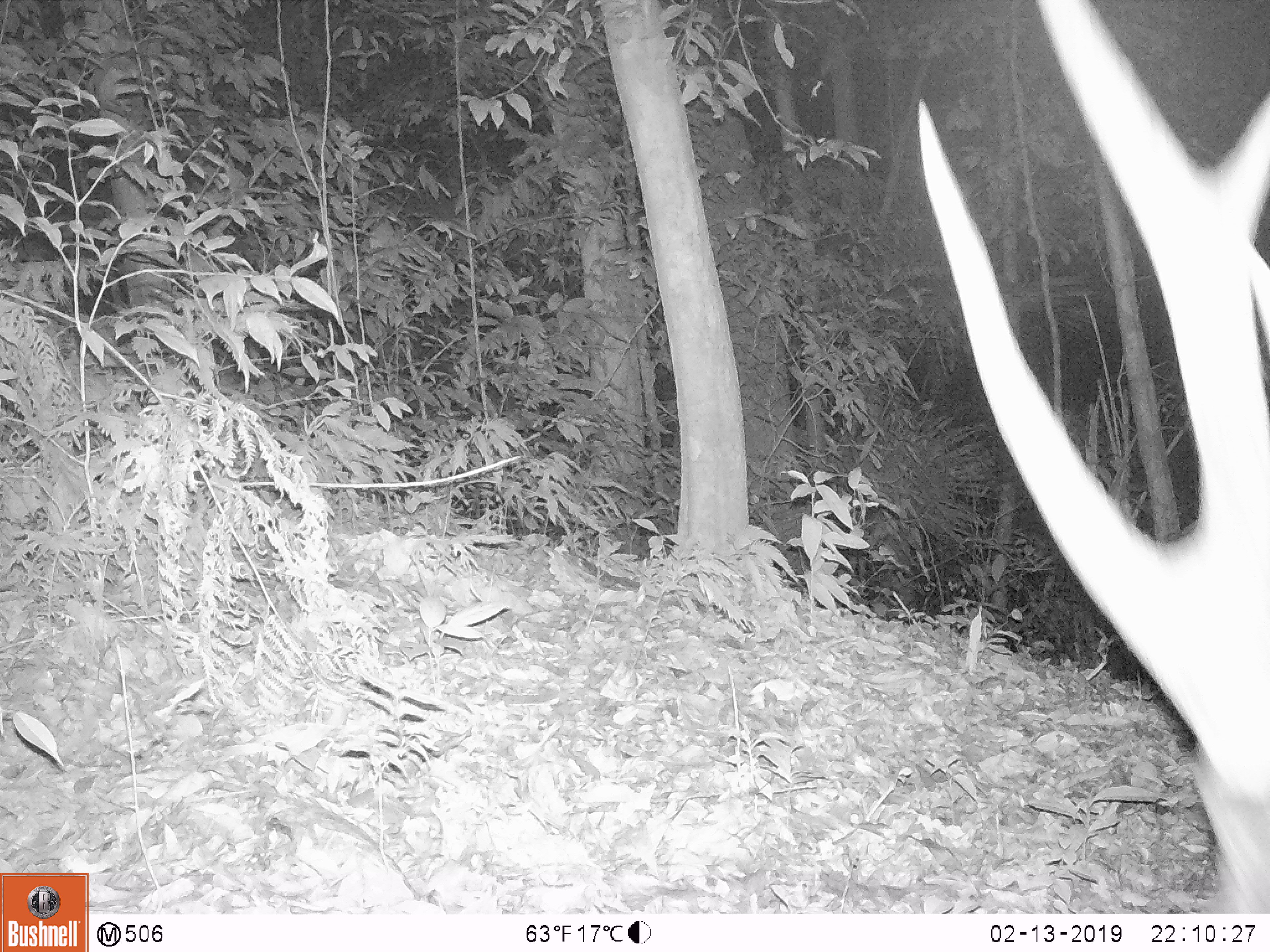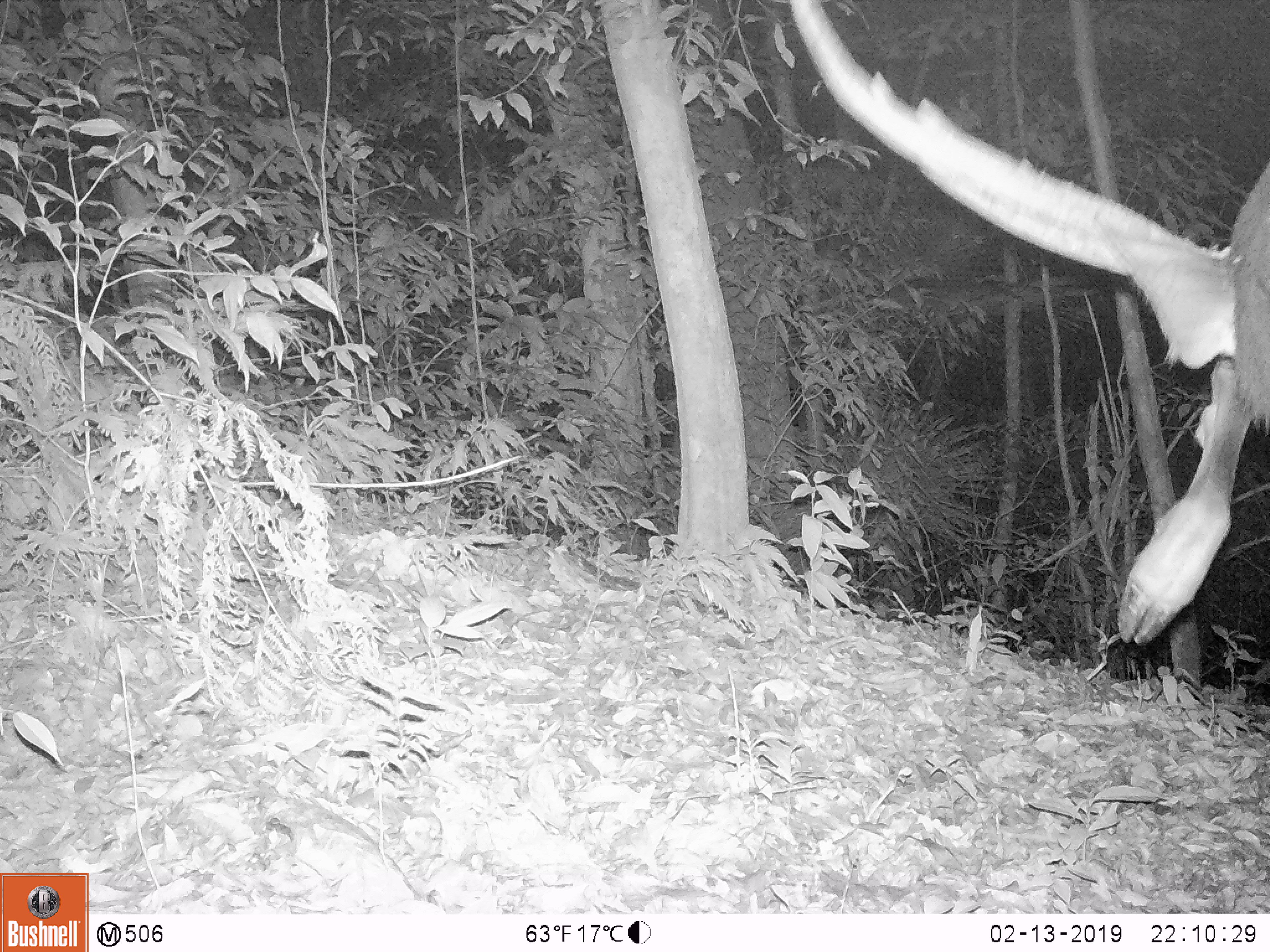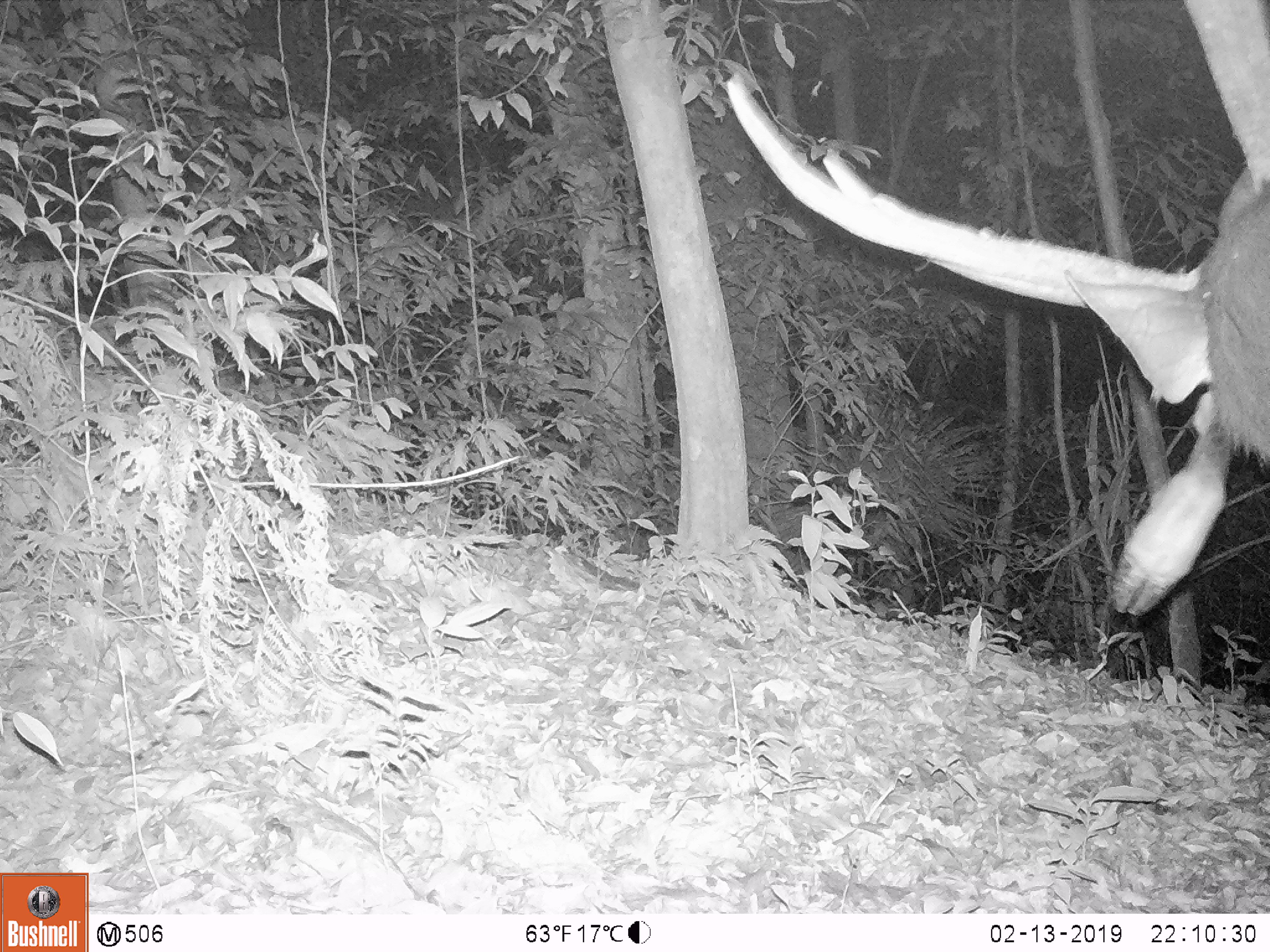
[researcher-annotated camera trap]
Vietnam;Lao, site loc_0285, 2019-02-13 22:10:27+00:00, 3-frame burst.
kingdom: Animalia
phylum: Chordata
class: Mammalia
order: Artiodactyla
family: Cervidae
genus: Rusa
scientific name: Rusa unicolor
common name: sambar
Sambar (Rusa unicolor). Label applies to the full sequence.